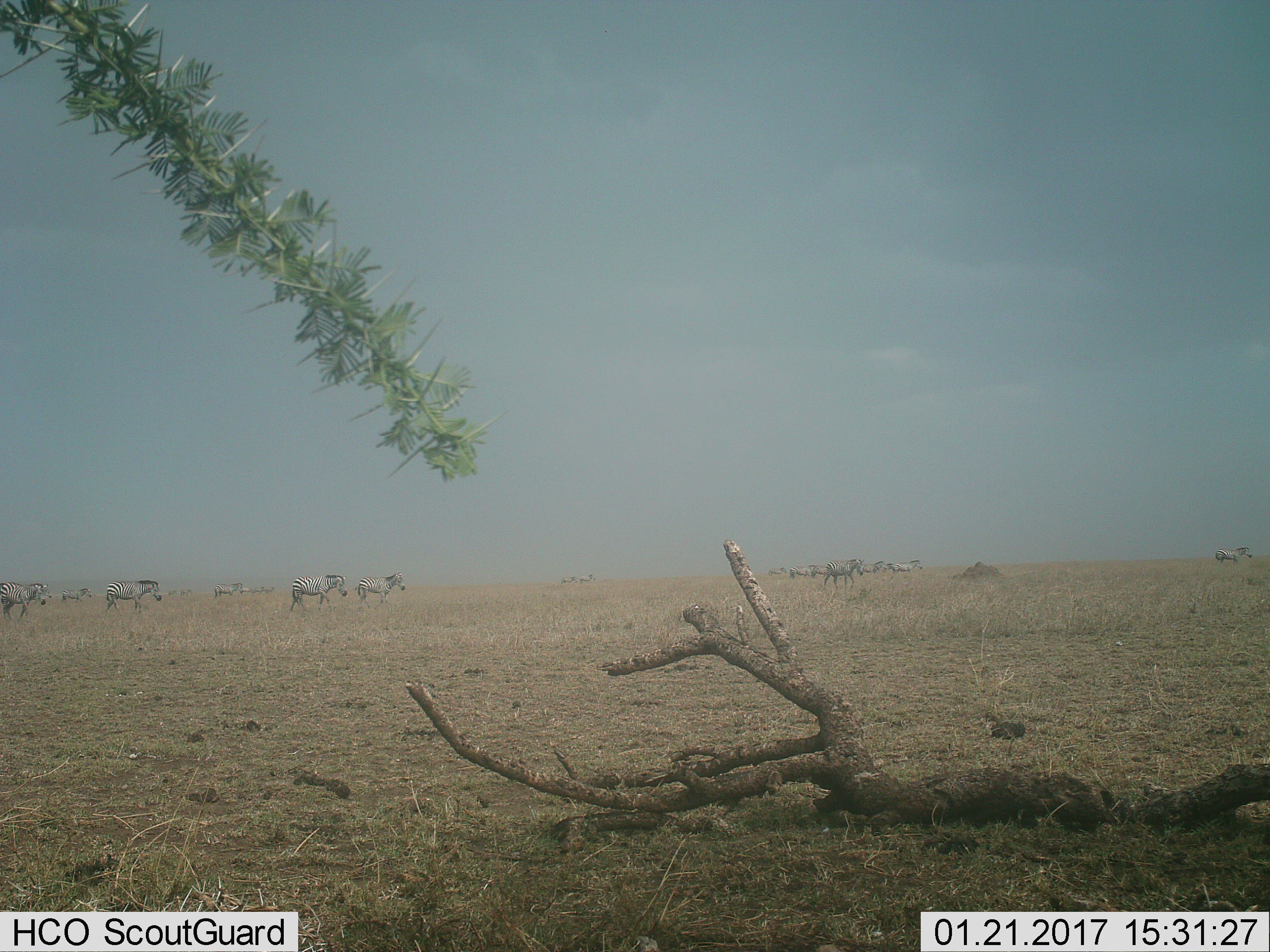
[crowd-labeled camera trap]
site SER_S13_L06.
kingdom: Animalia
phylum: Chordata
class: Mammalia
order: Perissodactyla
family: Equidae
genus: Equus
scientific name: Equus quagga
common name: plains zebra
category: zebraplains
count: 11-50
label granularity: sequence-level